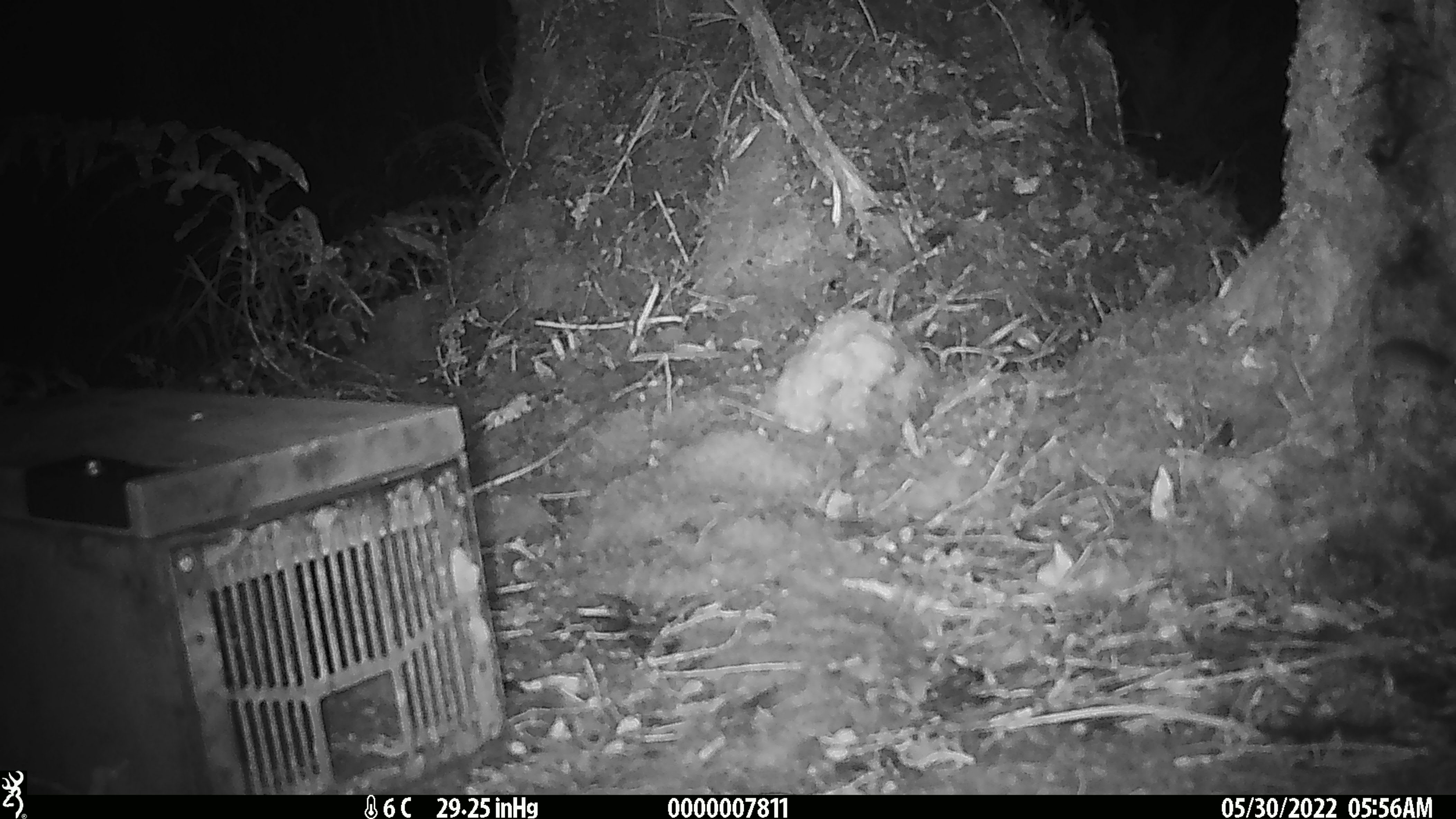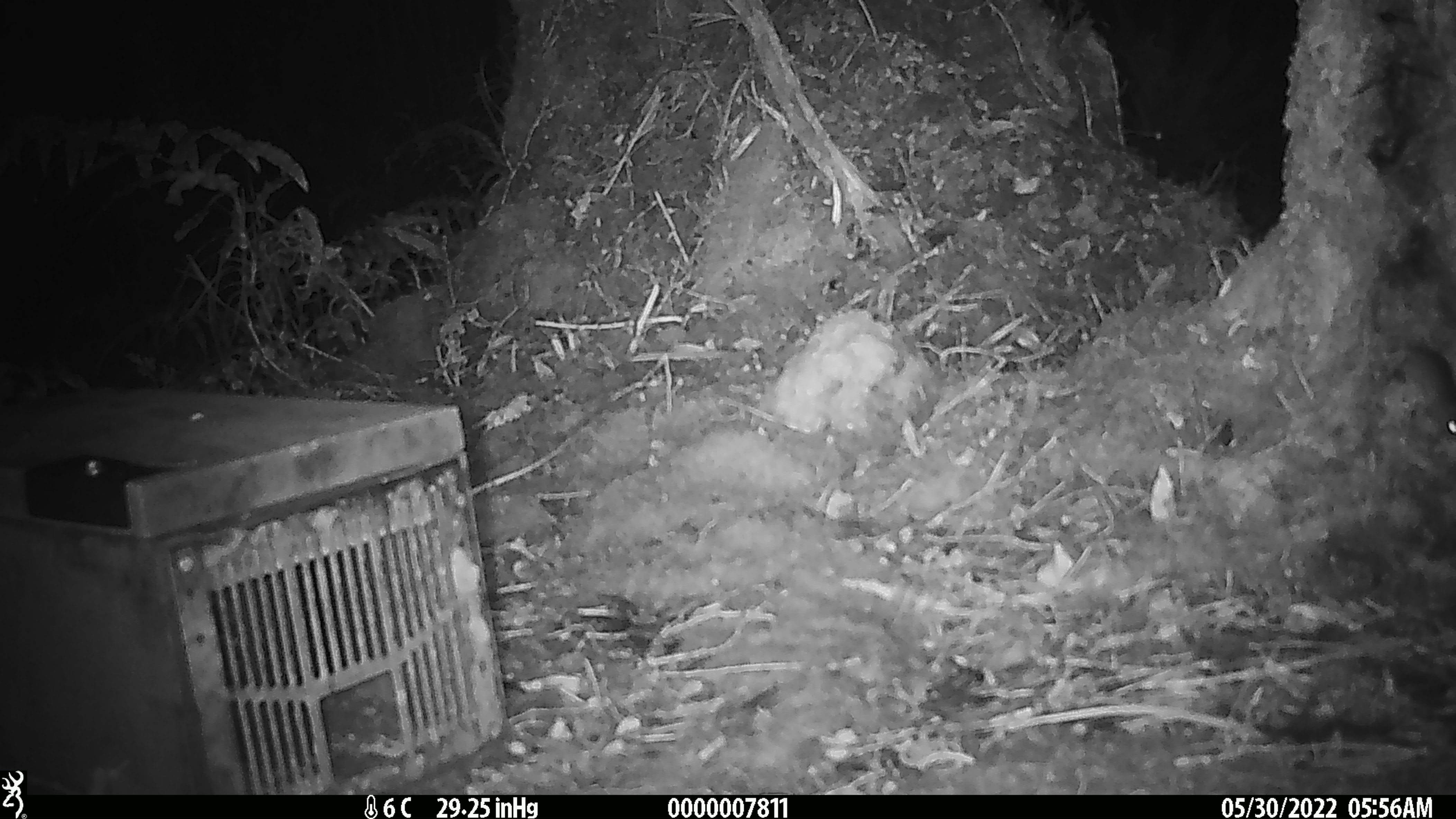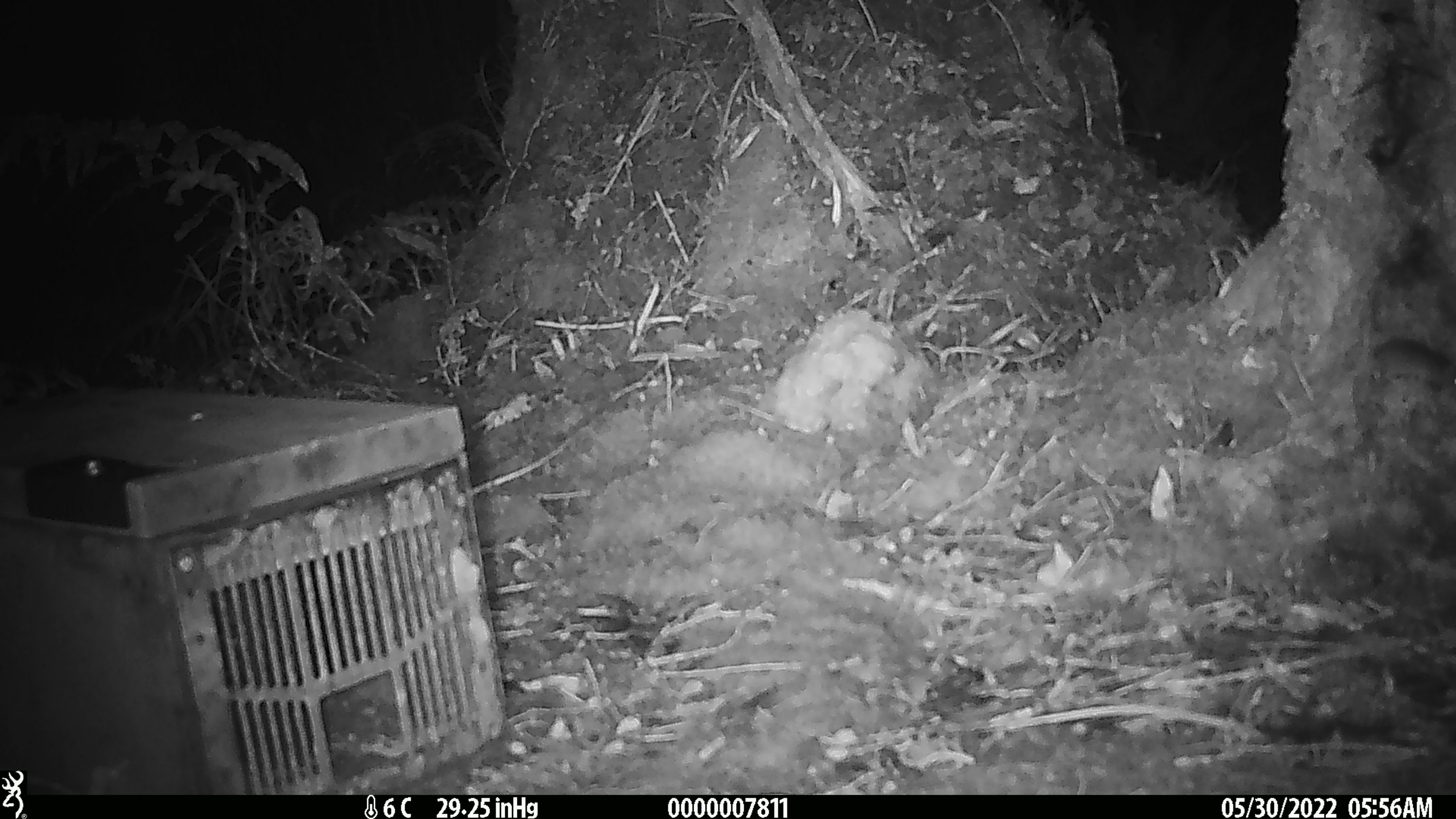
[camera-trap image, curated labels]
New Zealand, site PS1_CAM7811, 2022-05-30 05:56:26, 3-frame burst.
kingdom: Animalia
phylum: Chordata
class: Mammalia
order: Rodentia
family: Muridae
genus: Mus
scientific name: Mus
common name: mouse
Mouse (Mus).